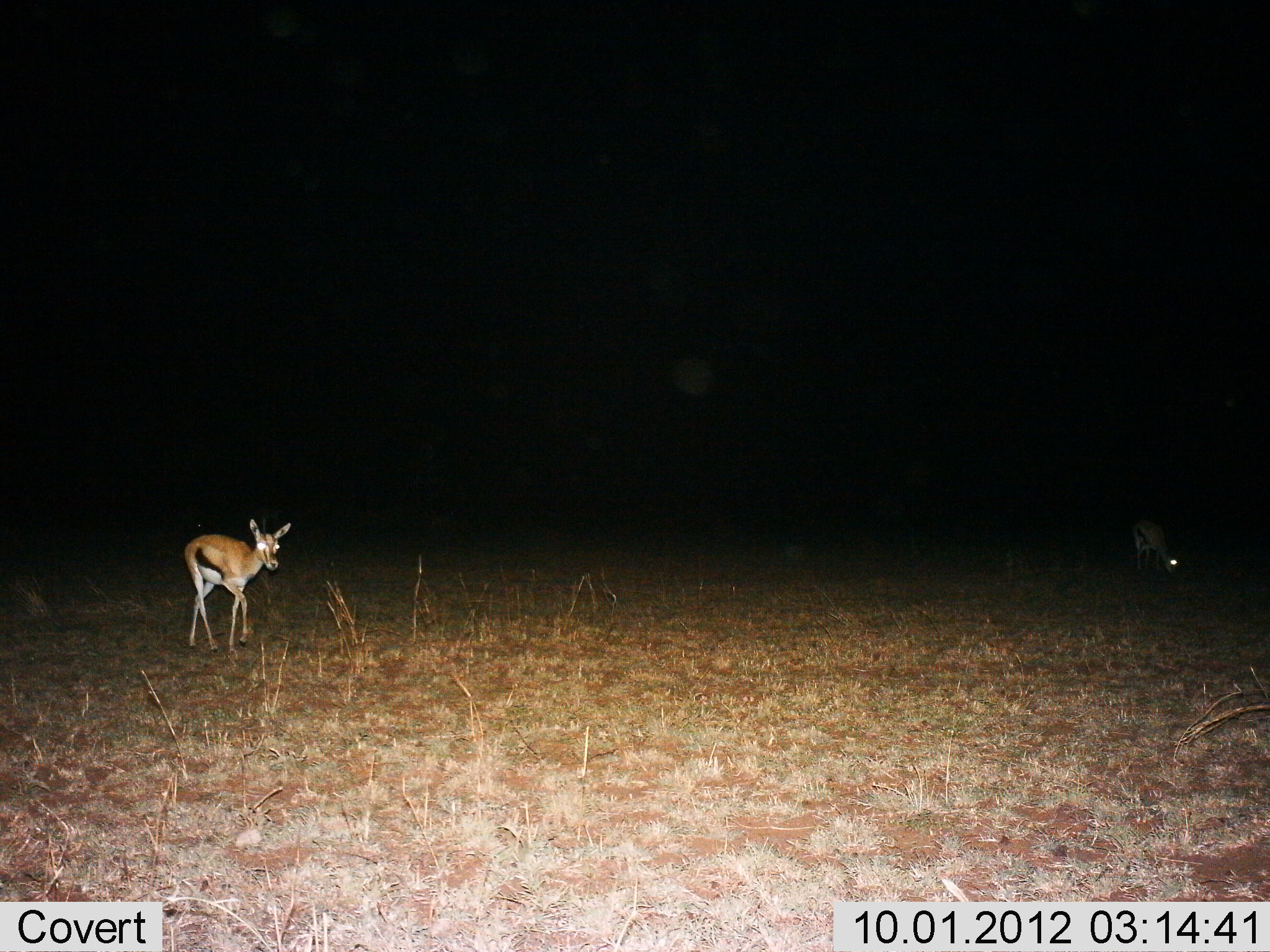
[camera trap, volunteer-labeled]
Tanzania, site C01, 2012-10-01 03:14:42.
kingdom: Animalia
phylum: Chordata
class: Mammalia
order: Artiodactyla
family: Bovidae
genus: Eudorcas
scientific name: Eudorcas thomsonii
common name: thomson's gazelle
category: gazellethomsons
Gazellethomsons (thomson's gazelle) (Eudorcas thomsonii), count 2. Behavior (volunteer vote fractions): standing 30%, resting 0%, moving 70%, interacting 0%. Young present (vote fraction): 0%. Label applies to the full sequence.